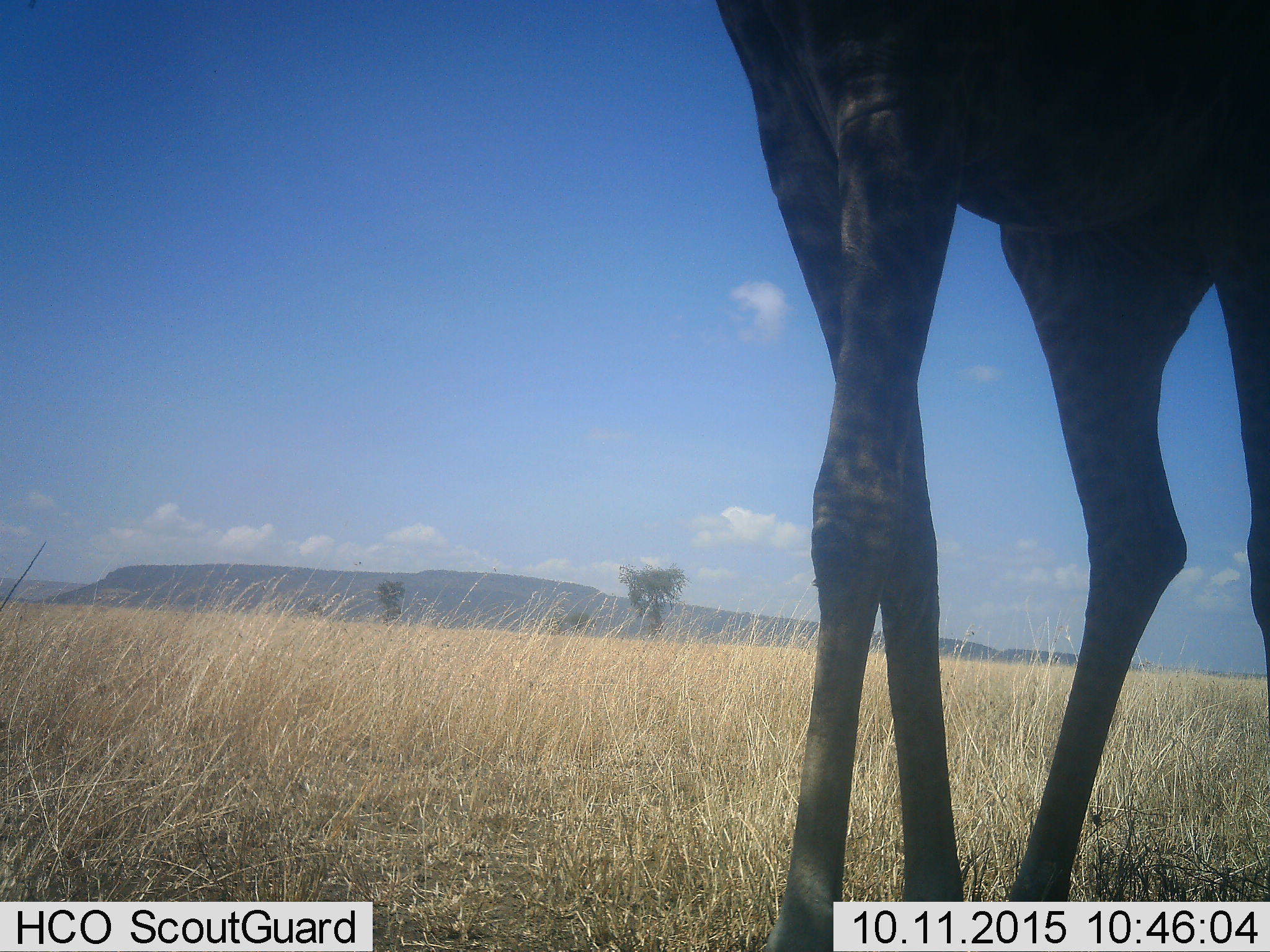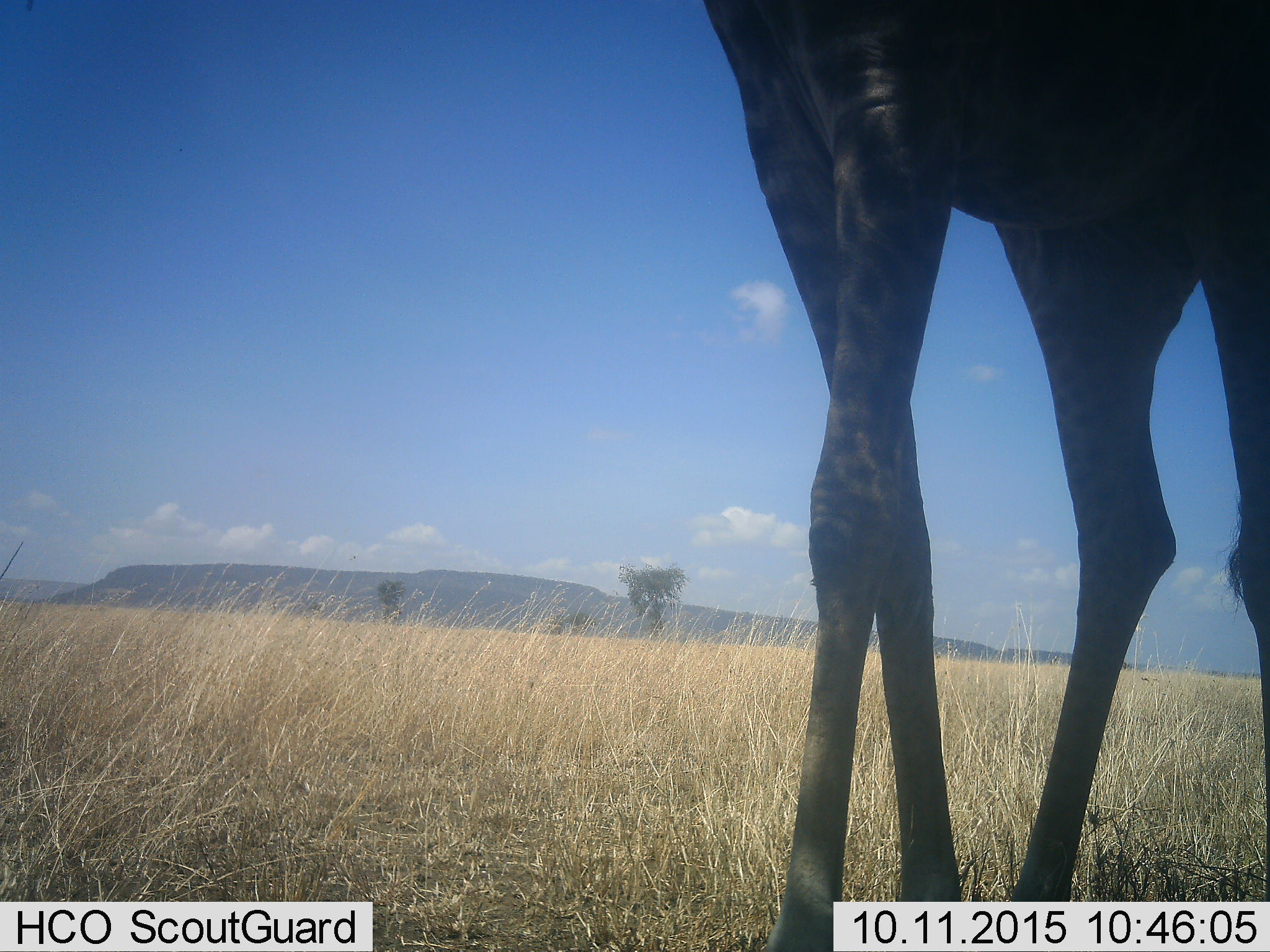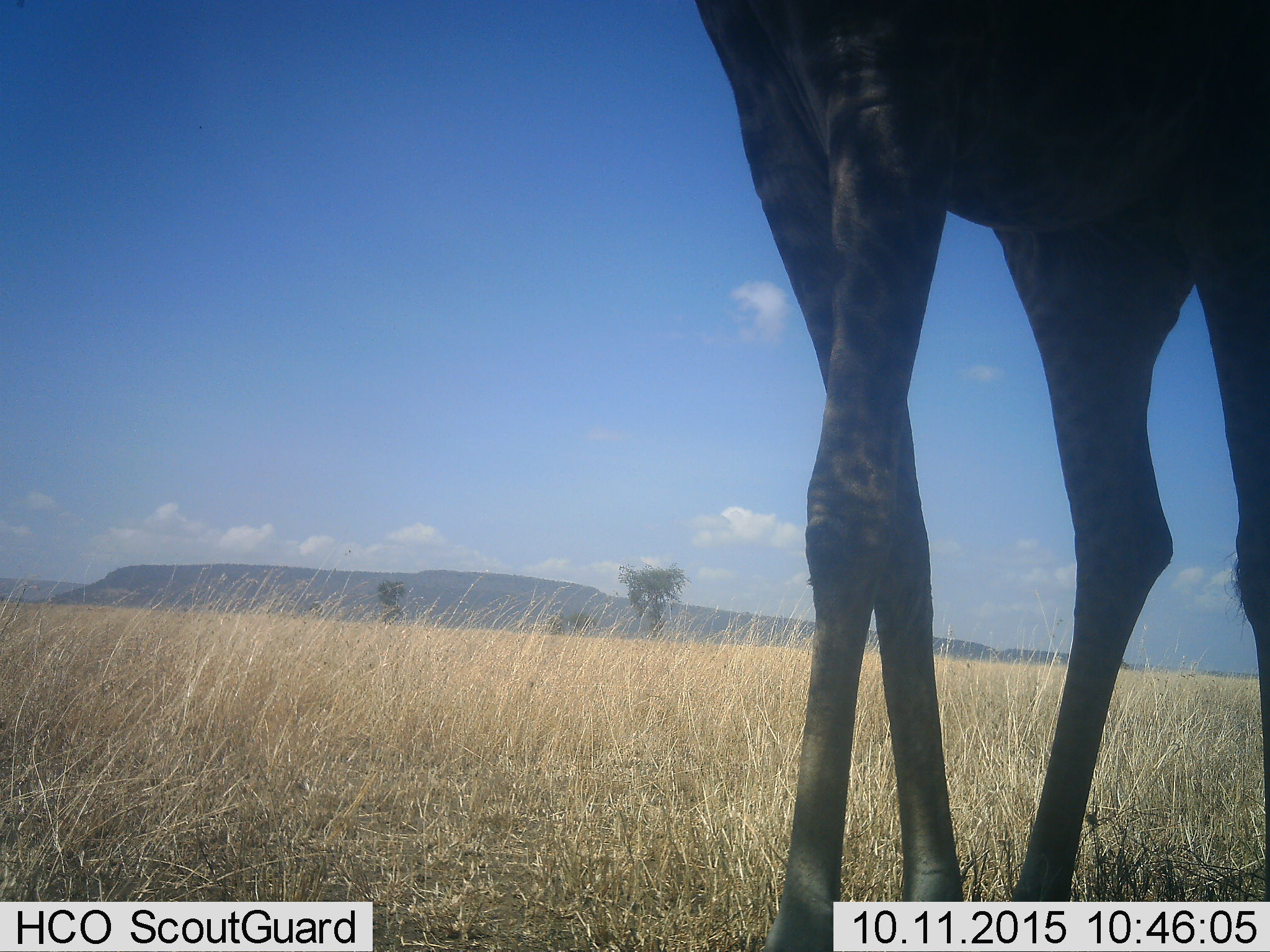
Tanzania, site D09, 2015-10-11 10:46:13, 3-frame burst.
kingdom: Animalia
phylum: Chordata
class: Mammalia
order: Artiodactyla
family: Giraffidae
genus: Giraffa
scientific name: Giraffa camelopardalis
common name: giraffe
Giraffe (Giraffa camelopardalis), count 1. Behavior (volunteer vote fractions): standing 80%, resting 5%, moving 20%, interacting 0%. Young present (vote fraction): 0%. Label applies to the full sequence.